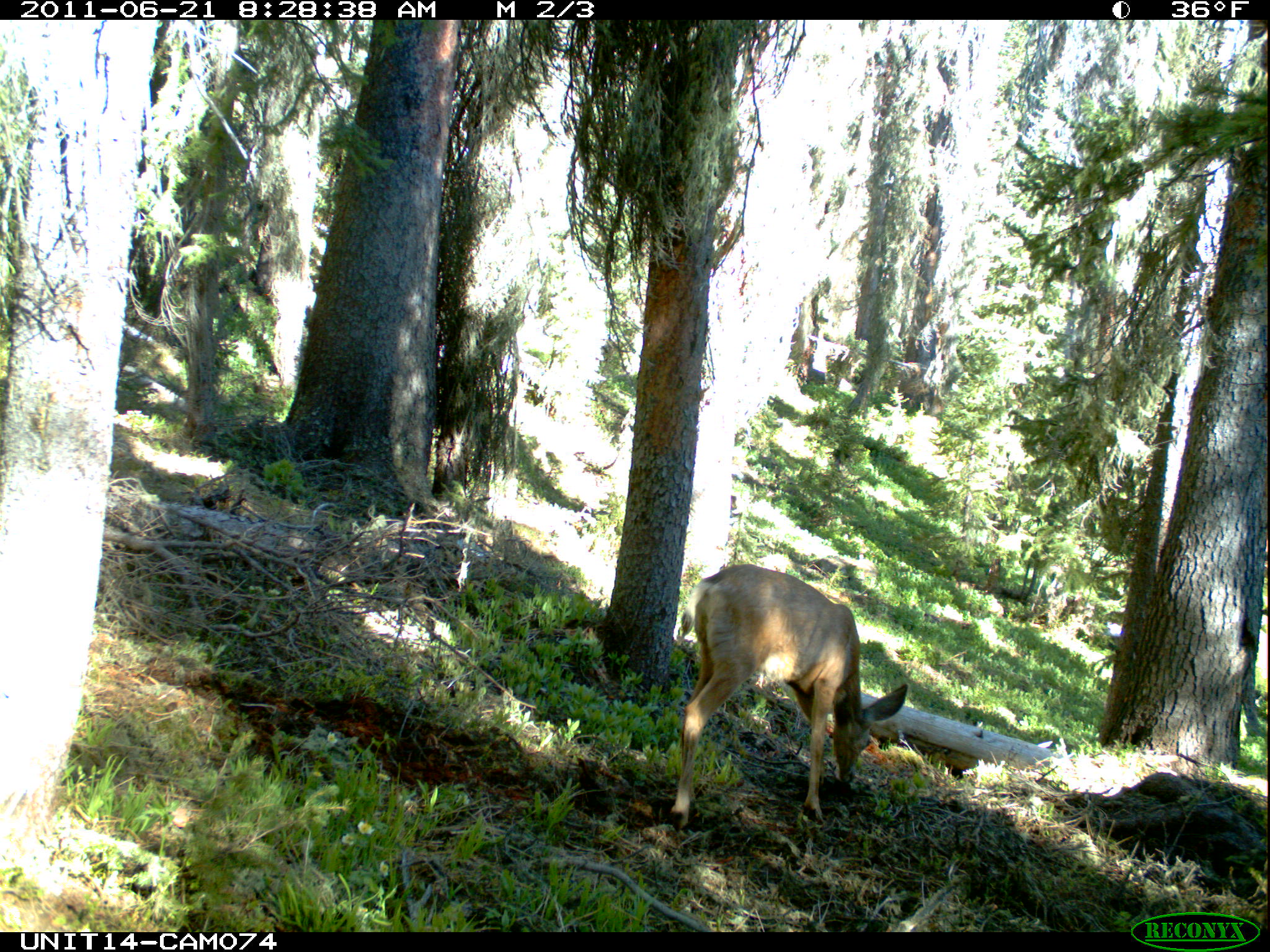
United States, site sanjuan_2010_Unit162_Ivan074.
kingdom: Animalia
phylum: Chordata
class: Mammalia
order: Artiodactyla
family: Cervidae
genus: Odocoileus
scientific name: Odocoileus hemionus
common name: mule deer